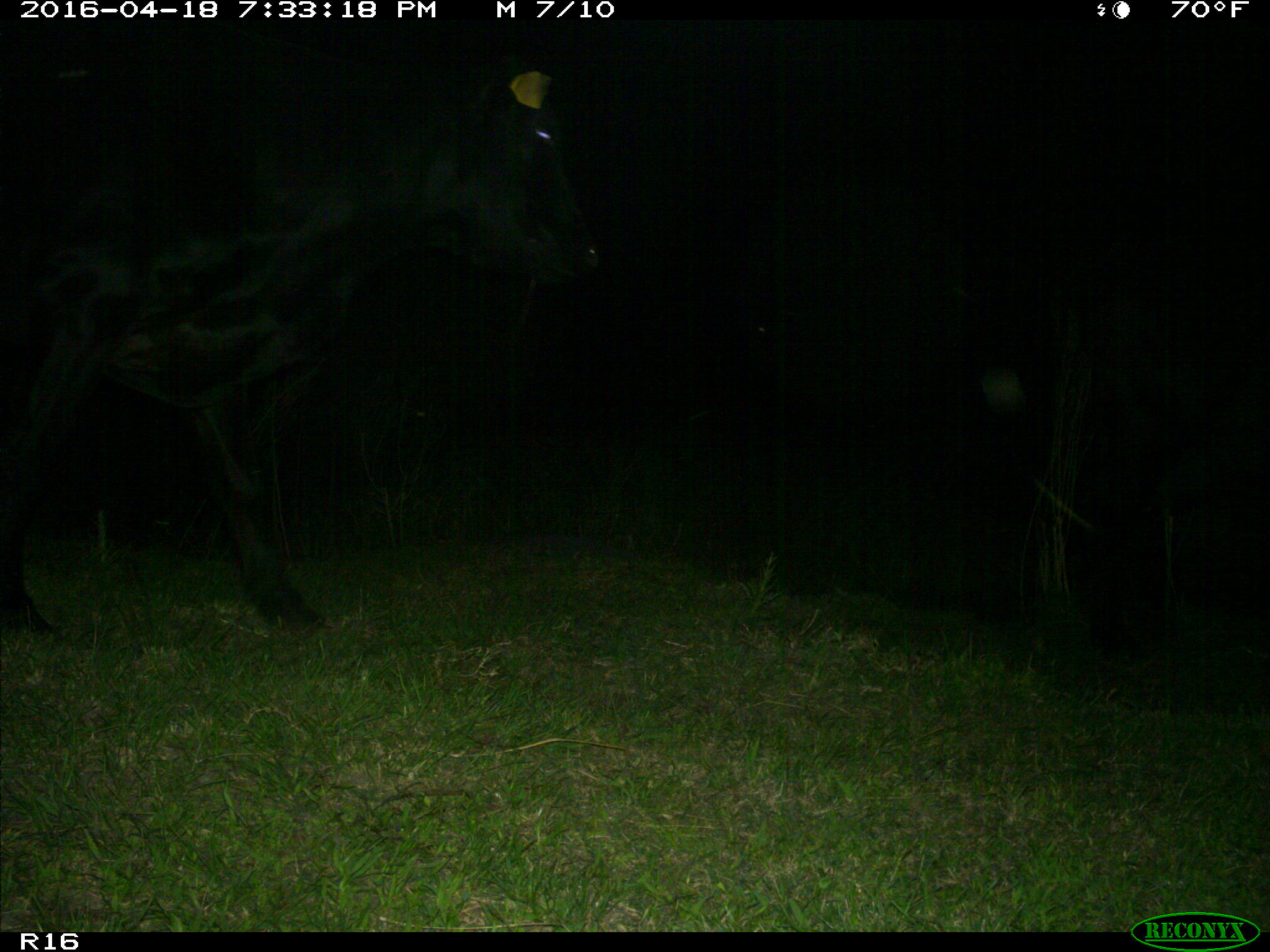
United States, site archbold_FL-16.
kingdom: Animalia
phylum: Chordata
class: Mammalia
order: Artiodactyla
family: Bovidae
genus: Bos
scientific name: Bos taurus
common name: domestic cow